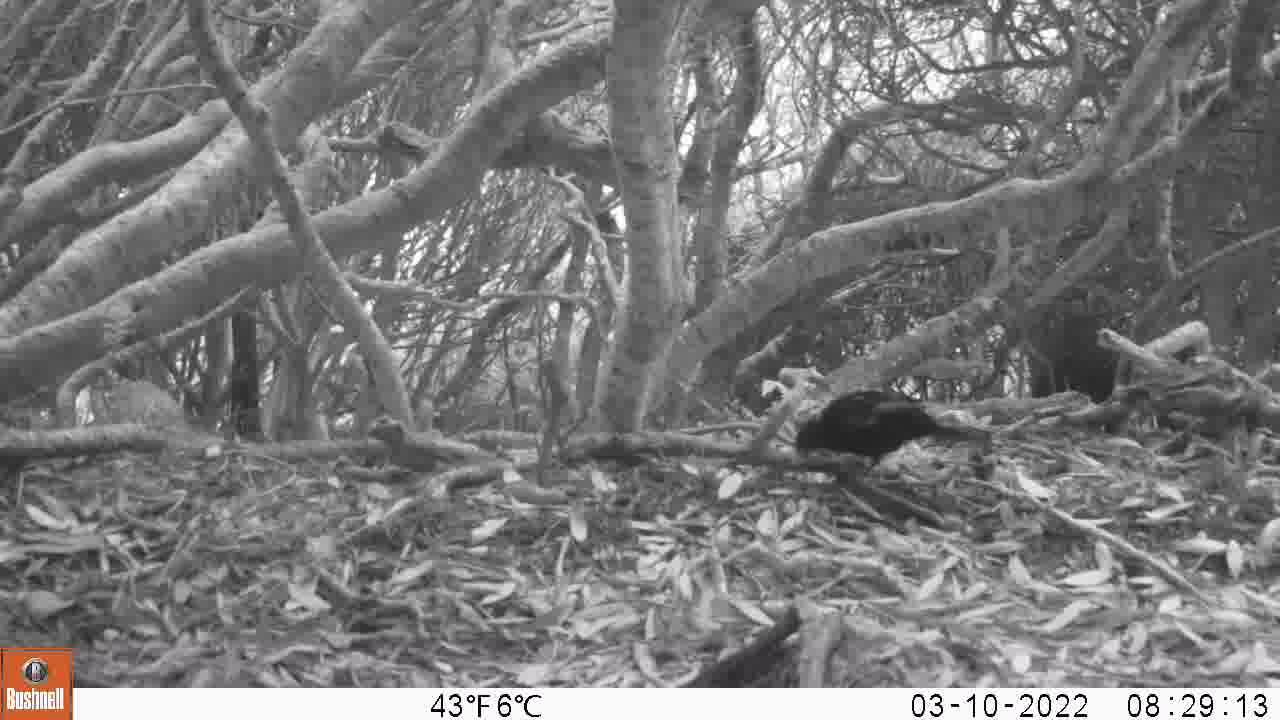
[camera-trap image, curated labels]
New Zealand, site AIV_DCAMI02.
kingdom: Animalia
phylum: Chordata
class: Aves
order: Passeriformes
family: Turdidae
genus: Turdus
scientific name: Turdus merula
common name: eurasian blackbird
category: blackbird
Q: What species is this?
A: Blackbird (eurasian blackbird) (Turdus merula).